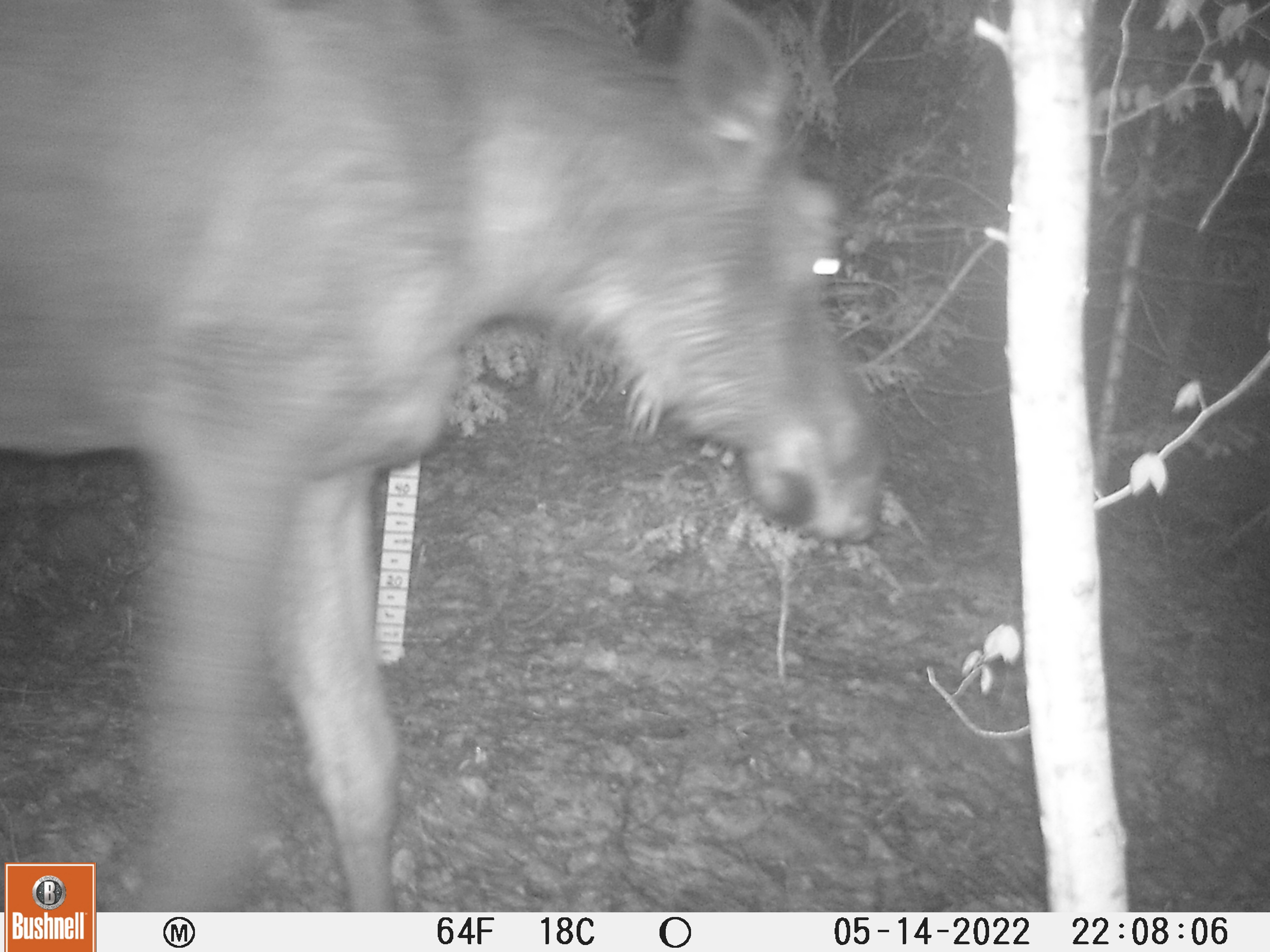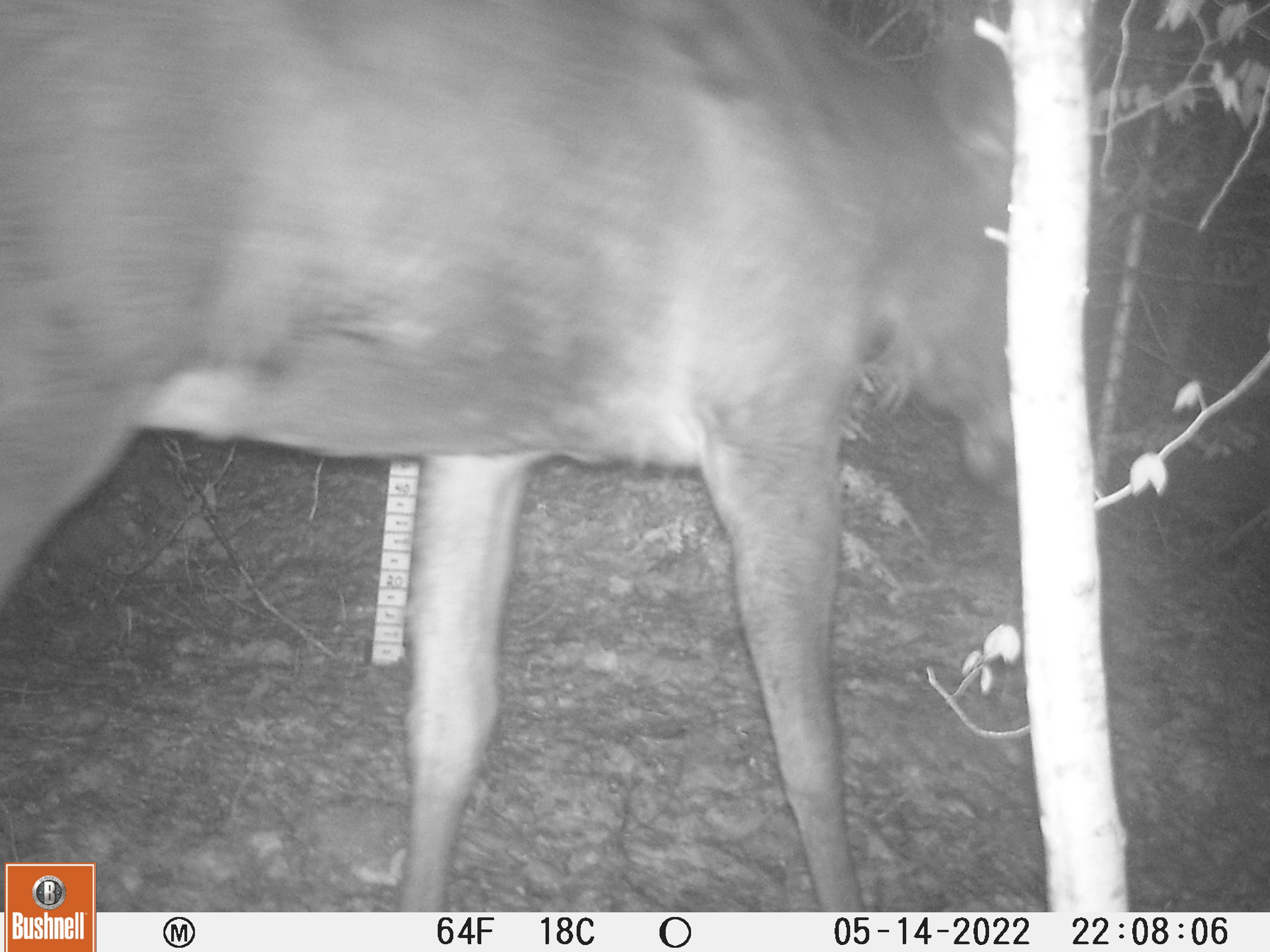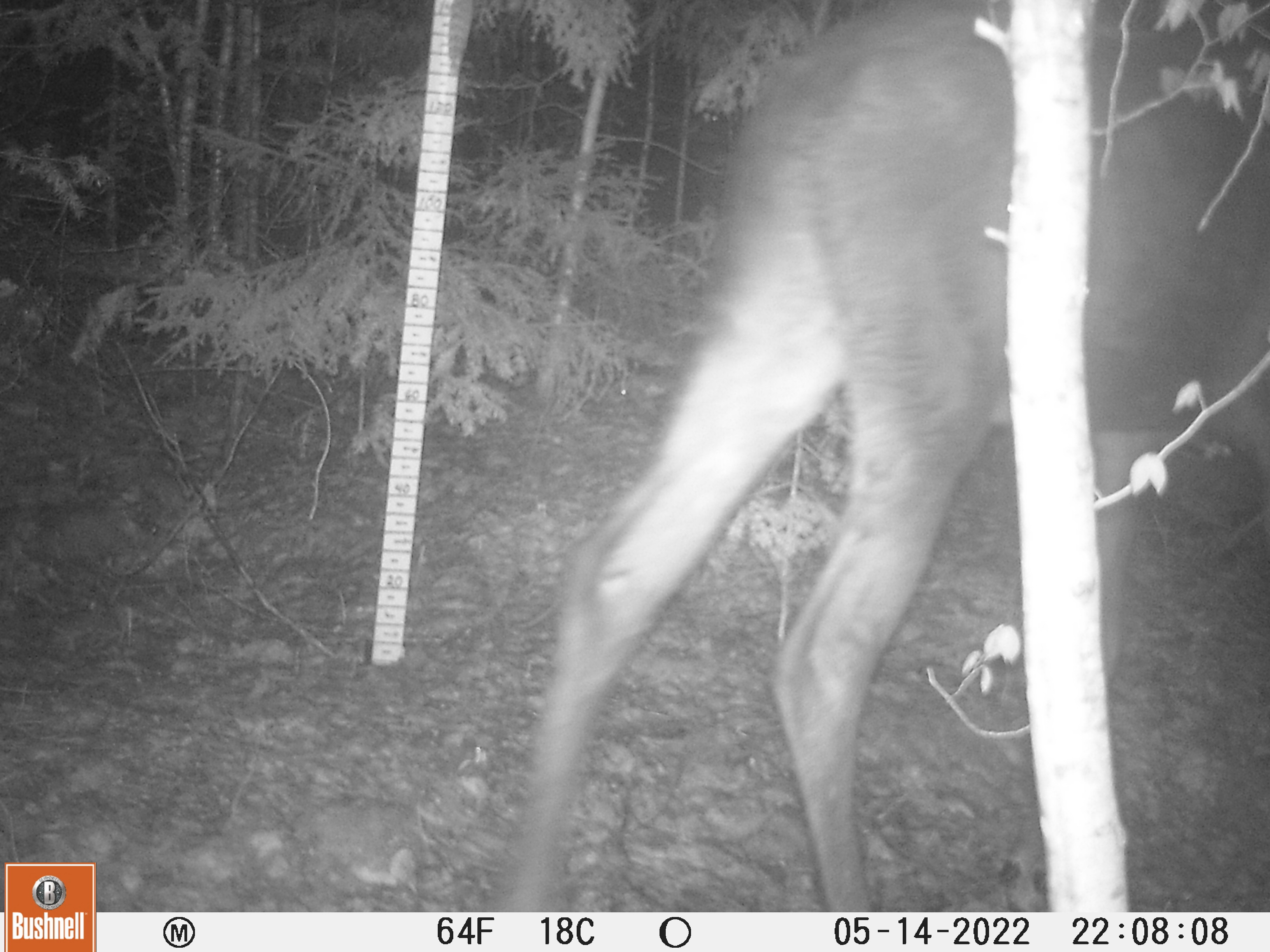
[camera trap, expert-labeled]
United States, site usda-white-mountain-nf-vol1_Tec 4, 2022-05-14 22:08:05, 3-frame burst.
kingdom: Animalia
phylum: Chordata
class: Mammalia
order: Artiodactyla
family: Cervidae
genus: Alces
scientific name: Alces alces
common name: moose